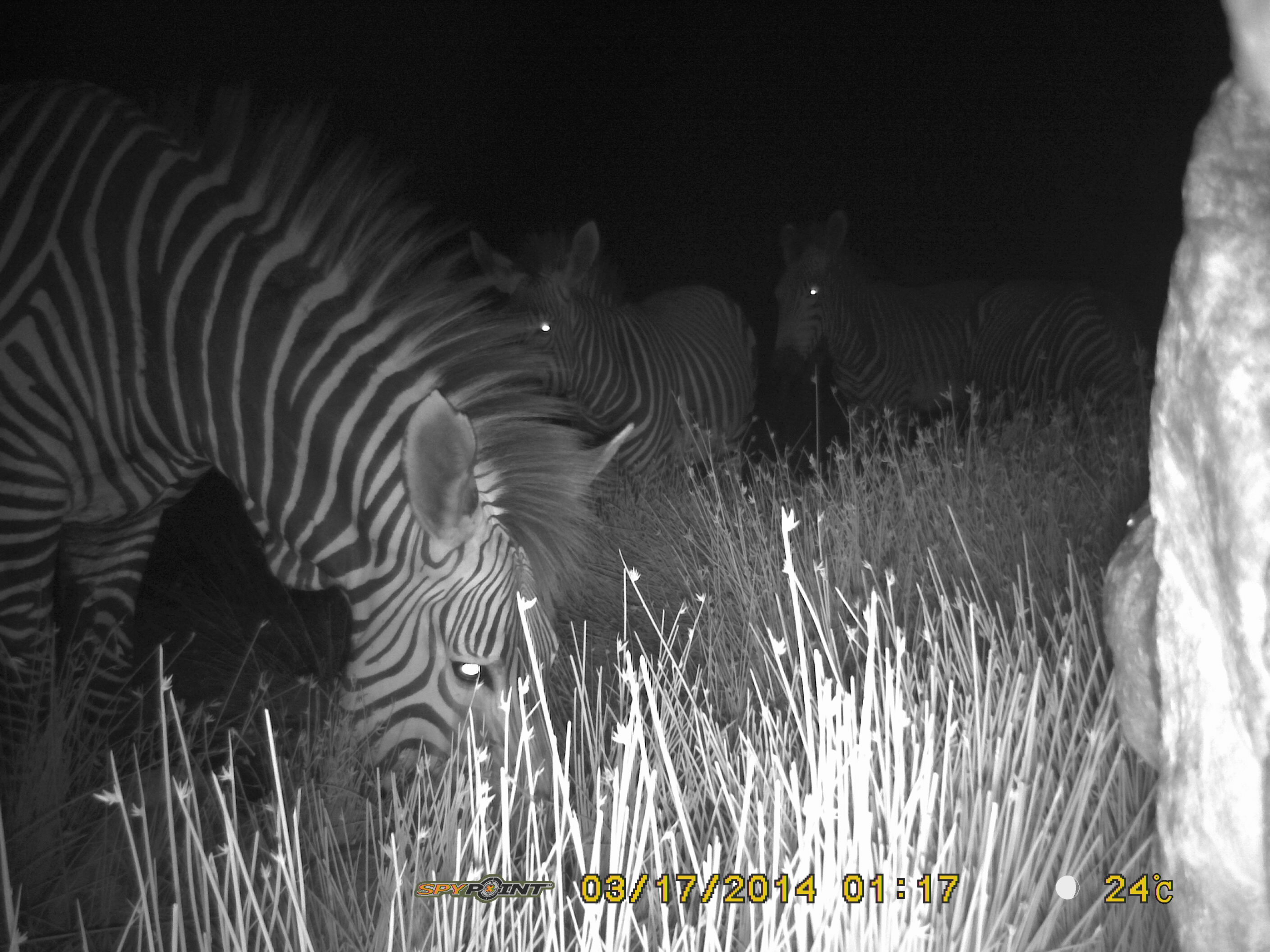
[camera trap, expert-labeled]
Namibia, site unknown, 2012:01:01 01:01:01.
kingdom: Animalia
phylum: Chordata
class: Mammalia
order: Perissodactyla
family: Equidae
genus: Equus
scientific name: Equus zebra hartmannae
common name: hartmann's mountain zebra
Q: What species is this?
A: Equus zebra hartmannae (hartmann's mountain zebra).